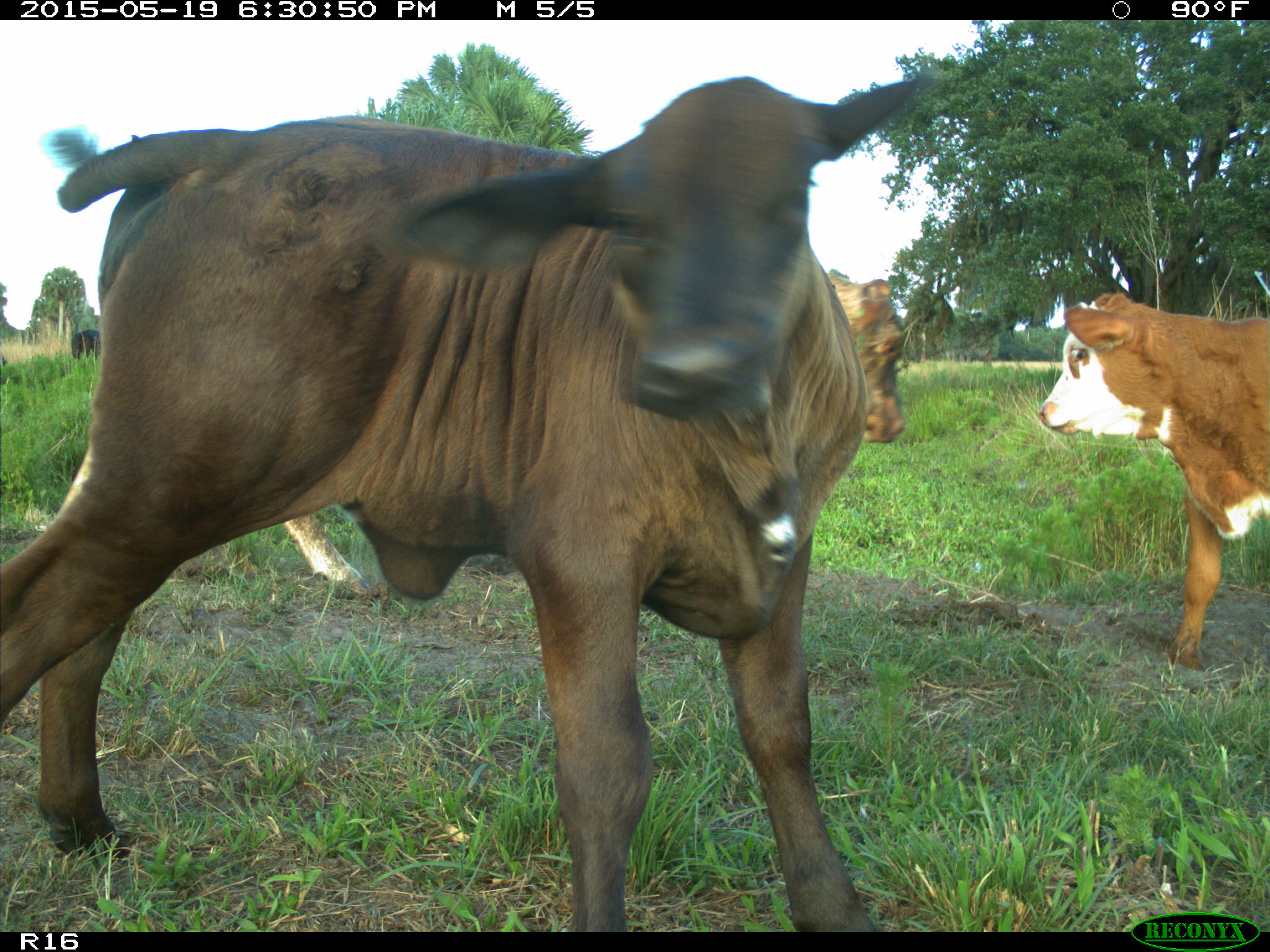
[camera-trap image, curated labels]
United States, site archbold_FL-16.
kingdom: Animalia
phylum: Chordata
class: Mammalia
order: Artiodactyla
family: Bovidae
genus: Bos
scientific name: Bos taurus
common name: domestic cow